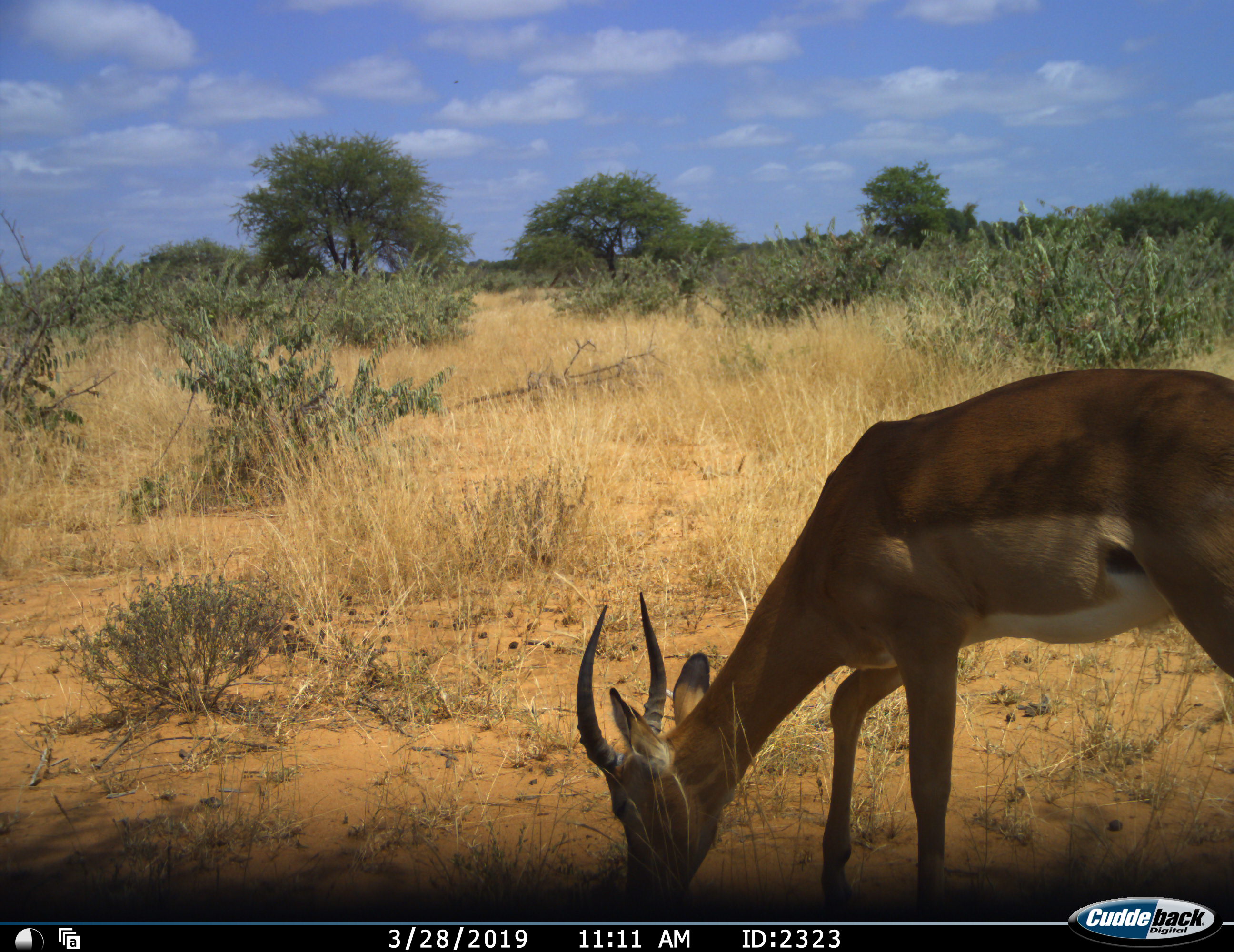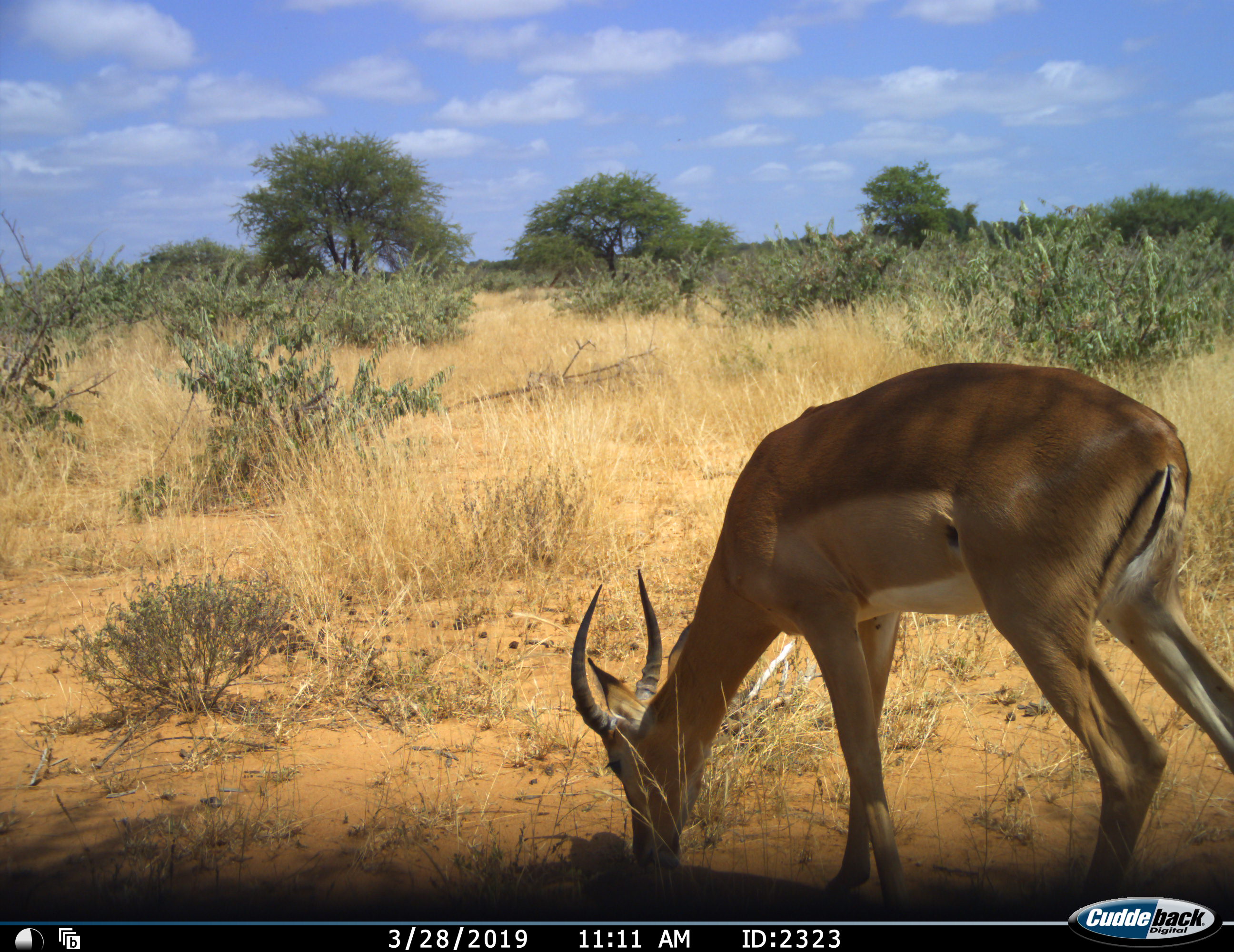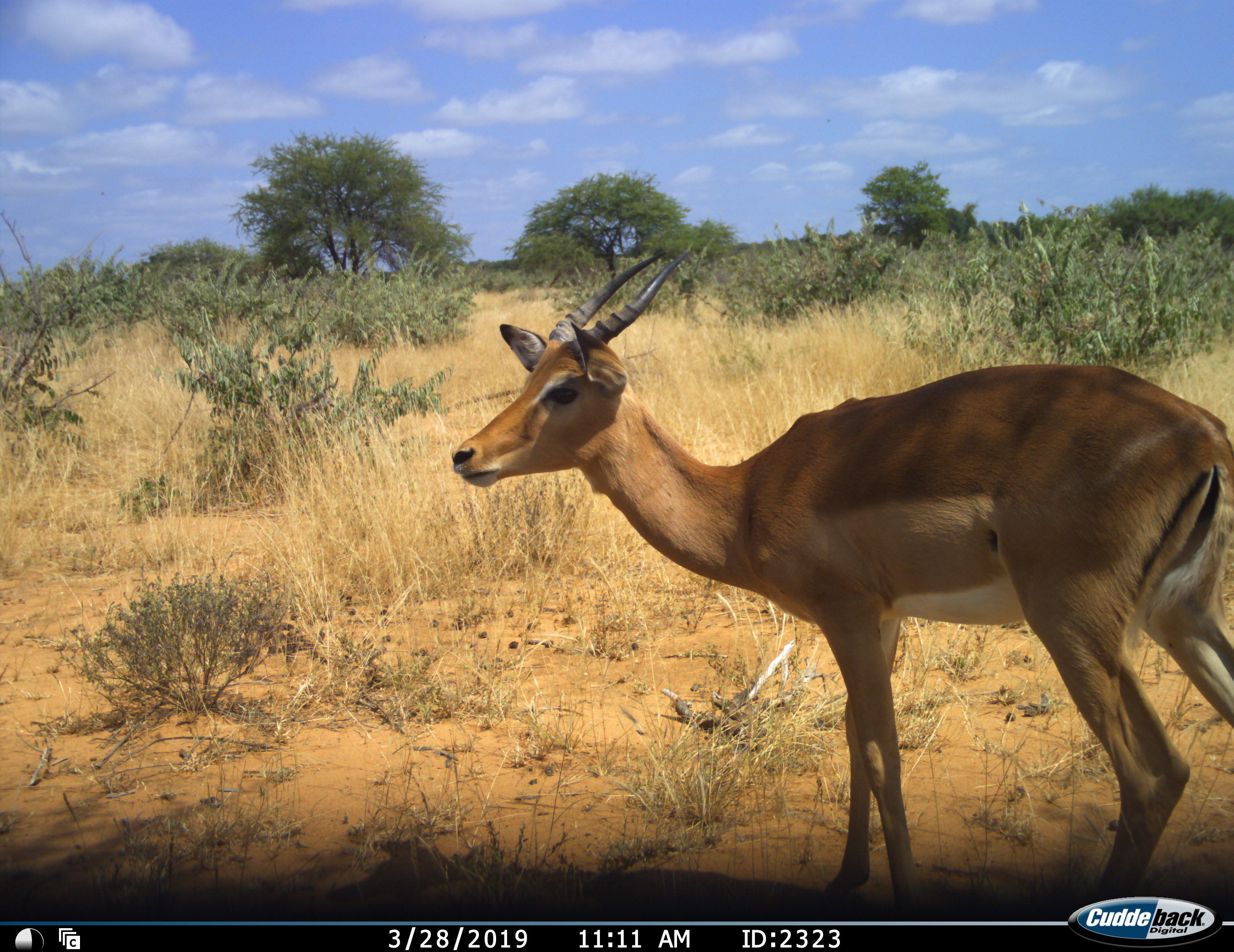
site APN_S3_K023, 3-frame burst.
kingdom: Animalia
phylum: Chordata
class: Mammalia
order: Artiodactyla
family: Bovidae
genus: Aepyceros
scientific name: Aepyceros melampus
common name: impala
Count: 1.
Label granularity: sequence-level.